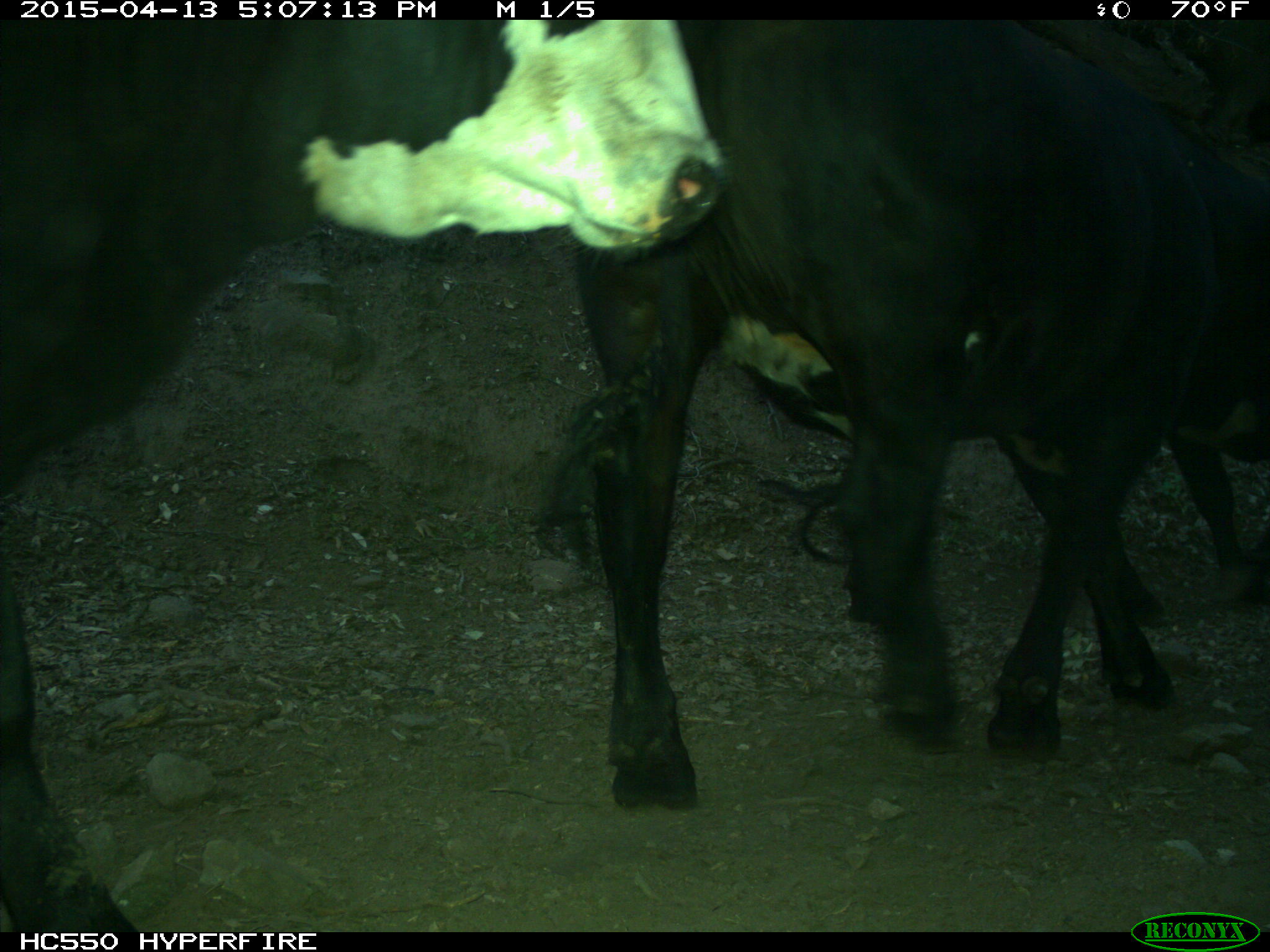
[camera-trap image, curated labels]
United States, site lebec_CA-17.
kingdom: Animalia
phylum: Chordata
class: Mammalia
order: Artiodactyla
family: Bovidae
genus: Bos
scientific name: Bos taurus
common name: domestic cow